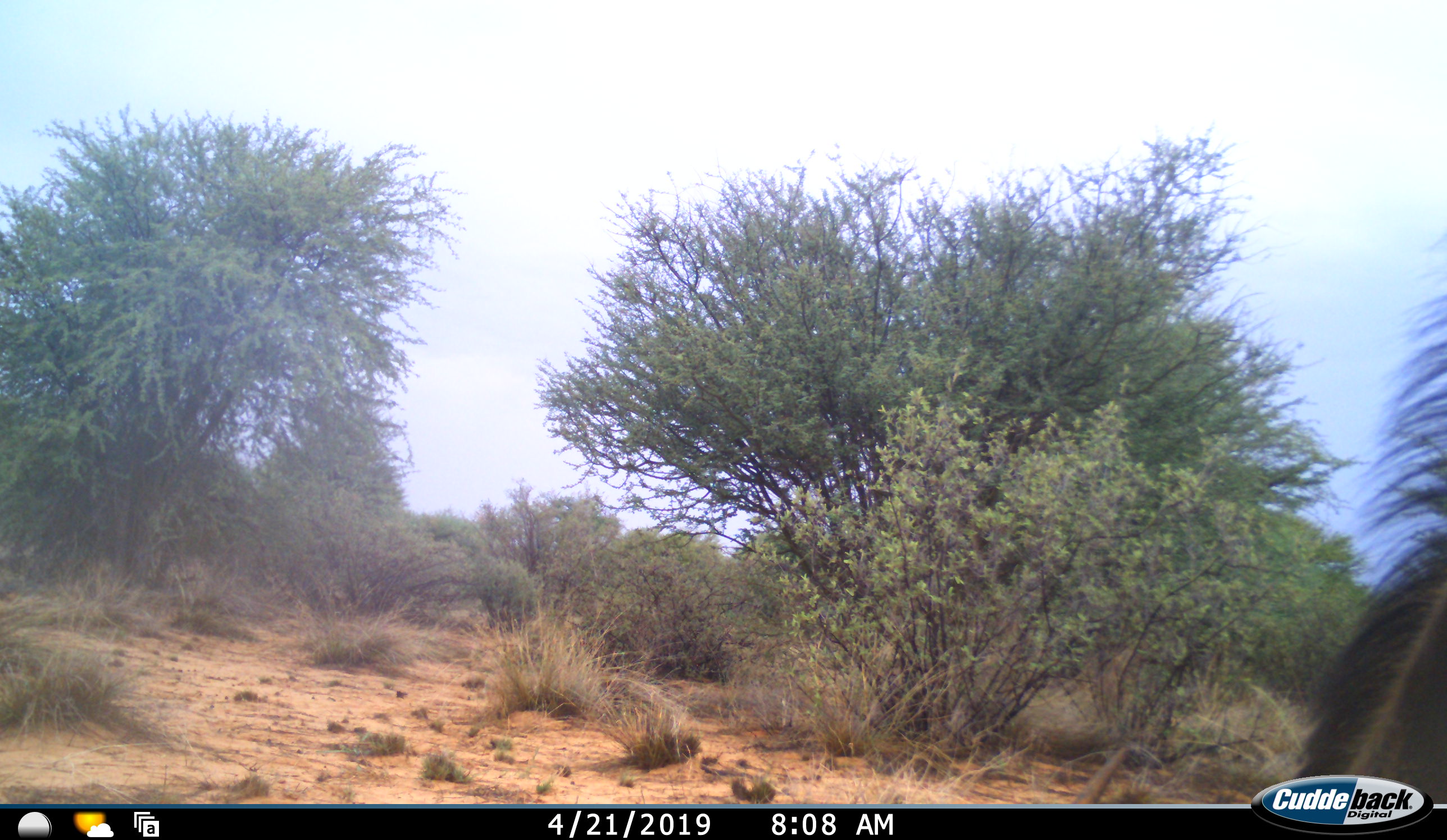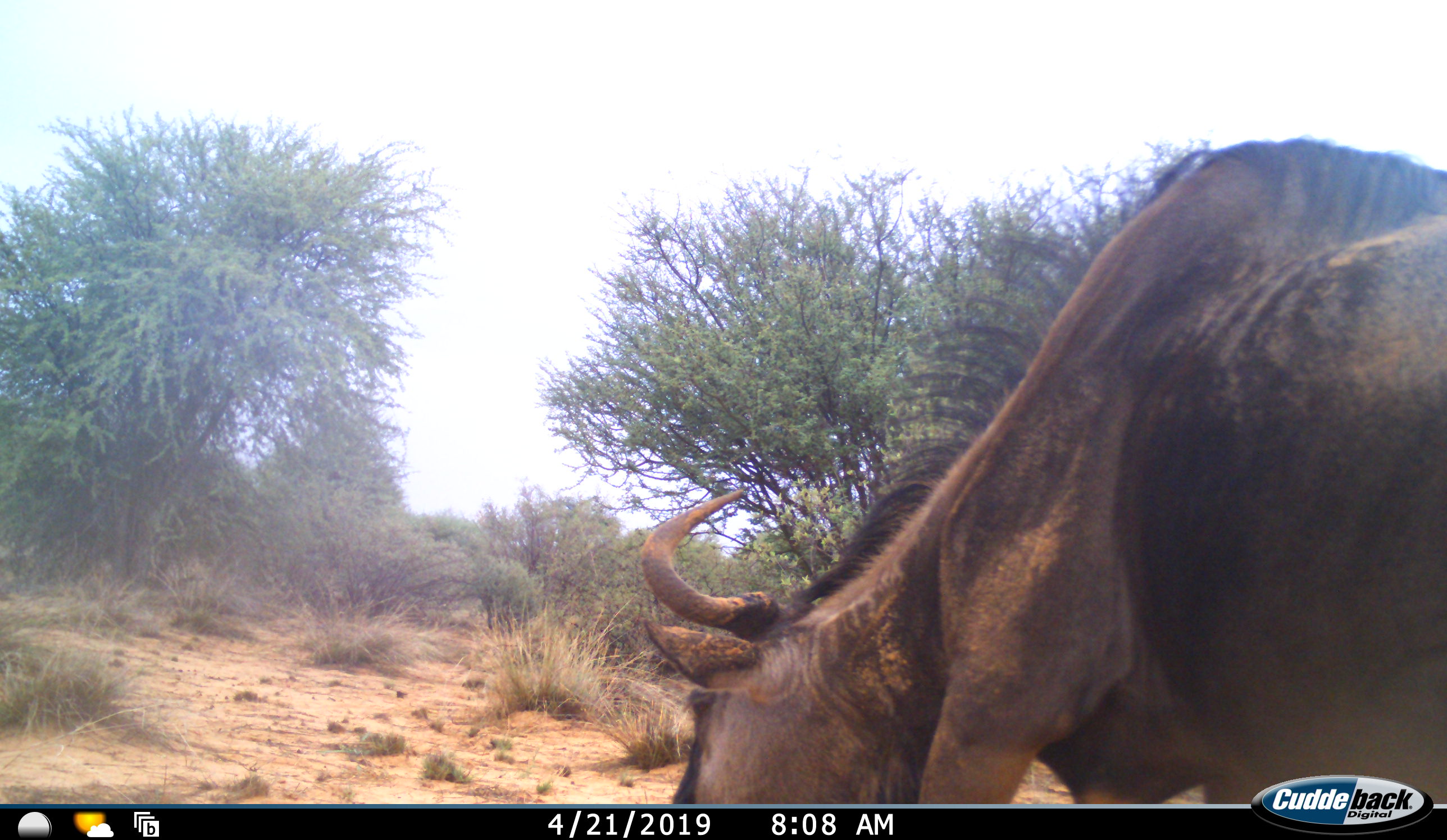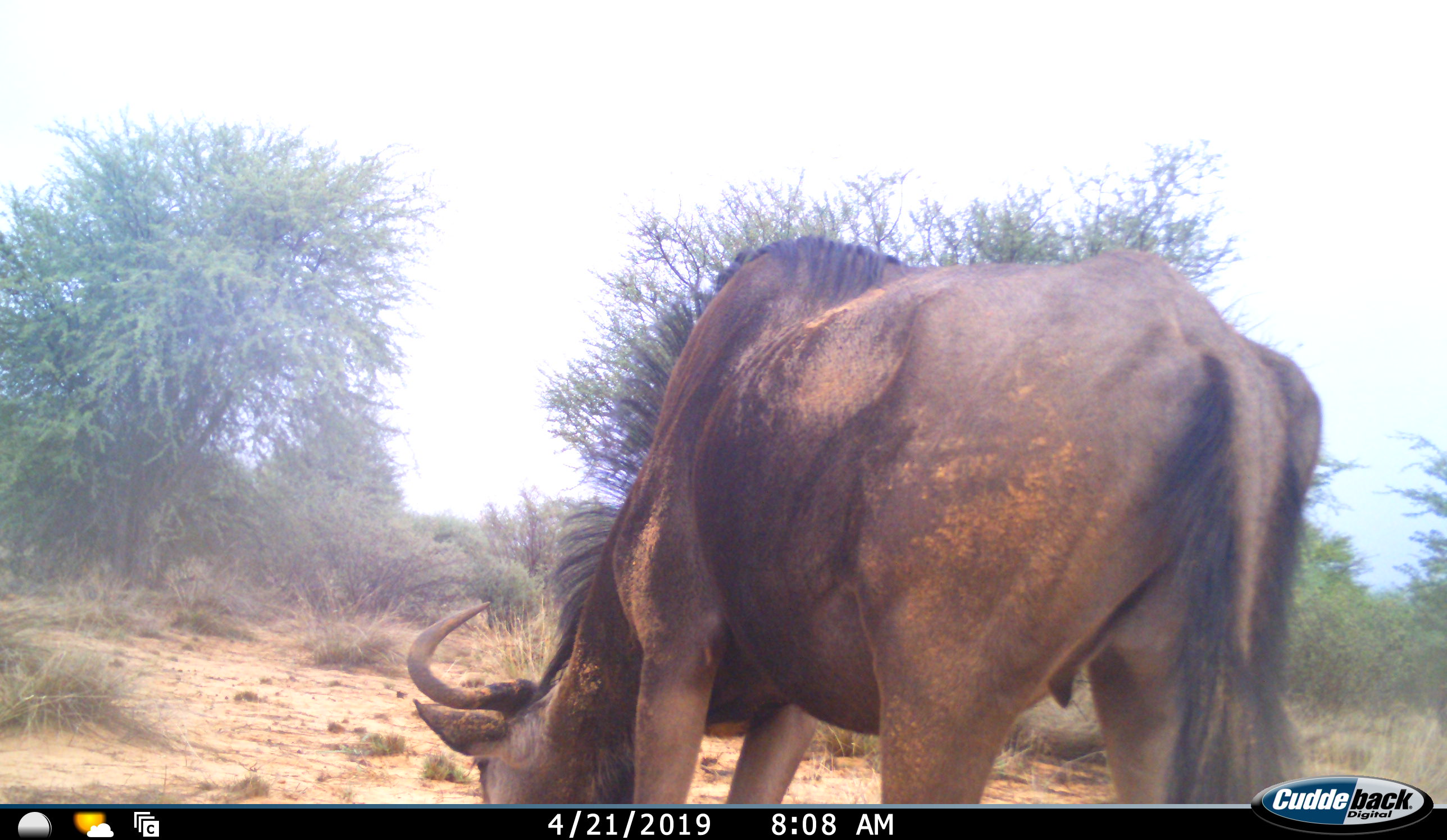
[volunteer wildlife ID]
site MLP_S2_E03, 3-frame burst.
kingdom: Animalia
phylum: Chordata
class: Mammalia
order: Artiodactyla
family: Bovidae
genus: Connochaetes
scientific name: Connochaetes taurinus taurinus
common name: blue wildebeest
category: wildebeestblue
Wildebeestblue (blue wildebeest) (Connochaetes taurinus taurinus), count 1. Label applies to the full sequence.